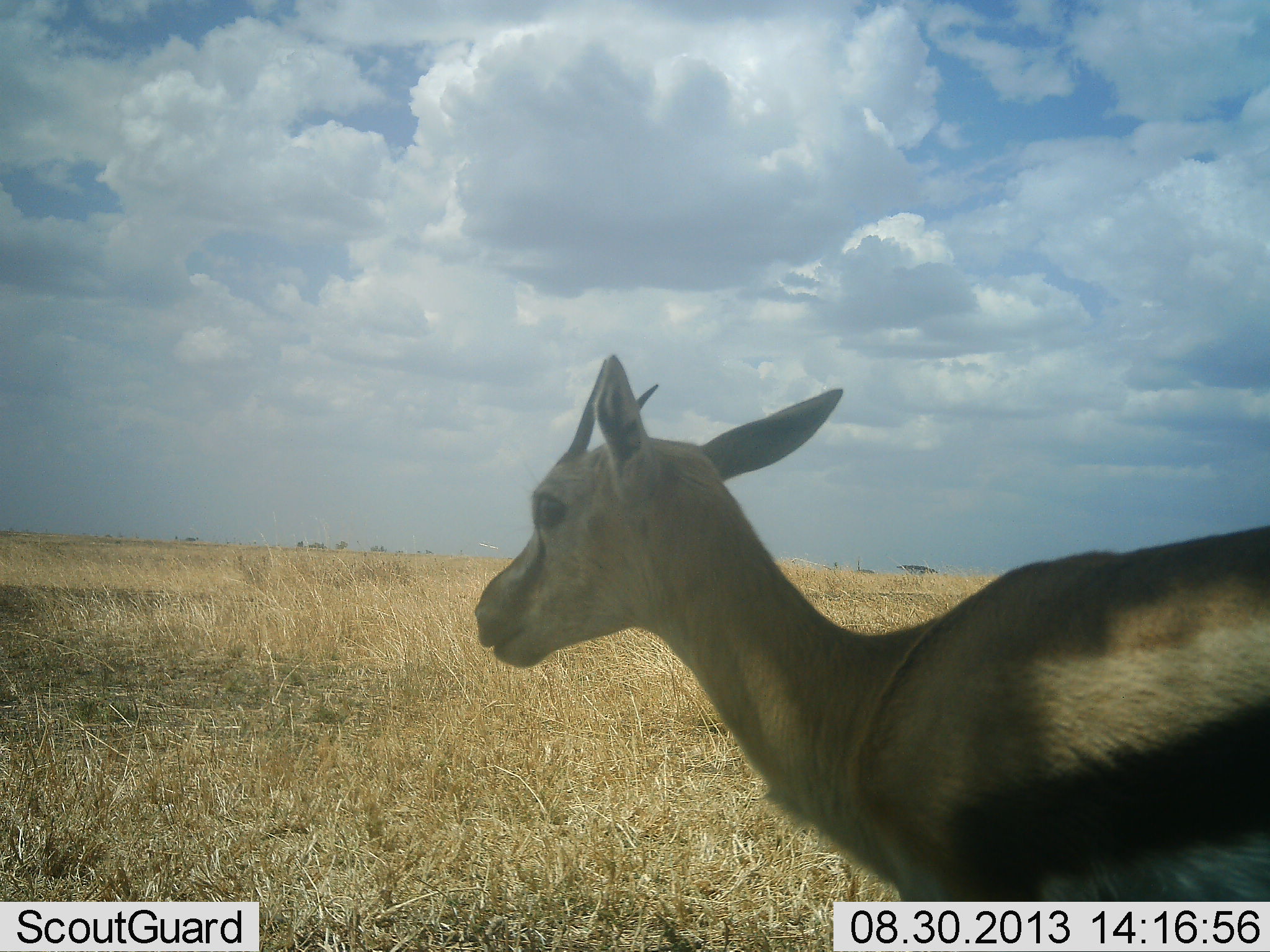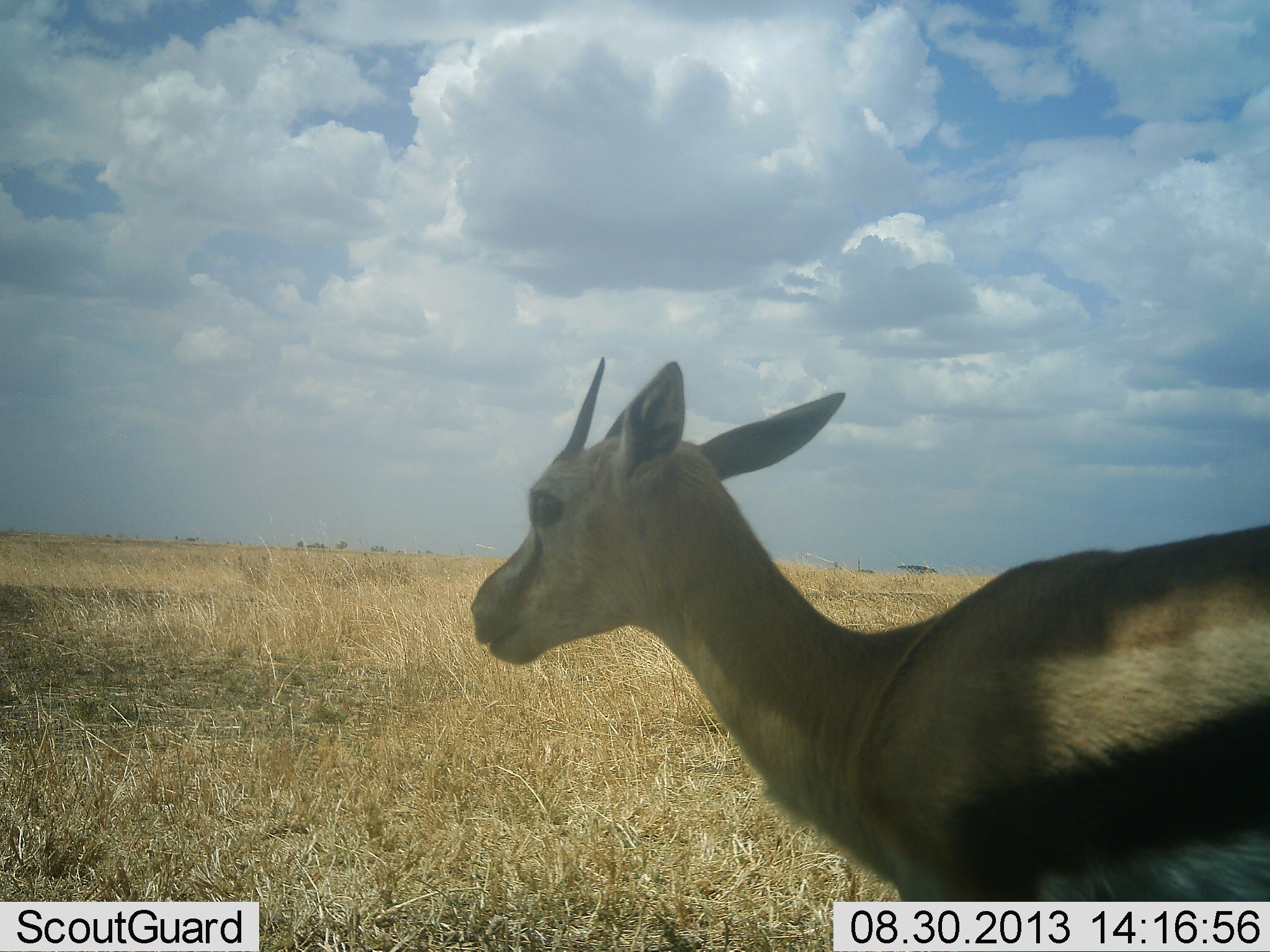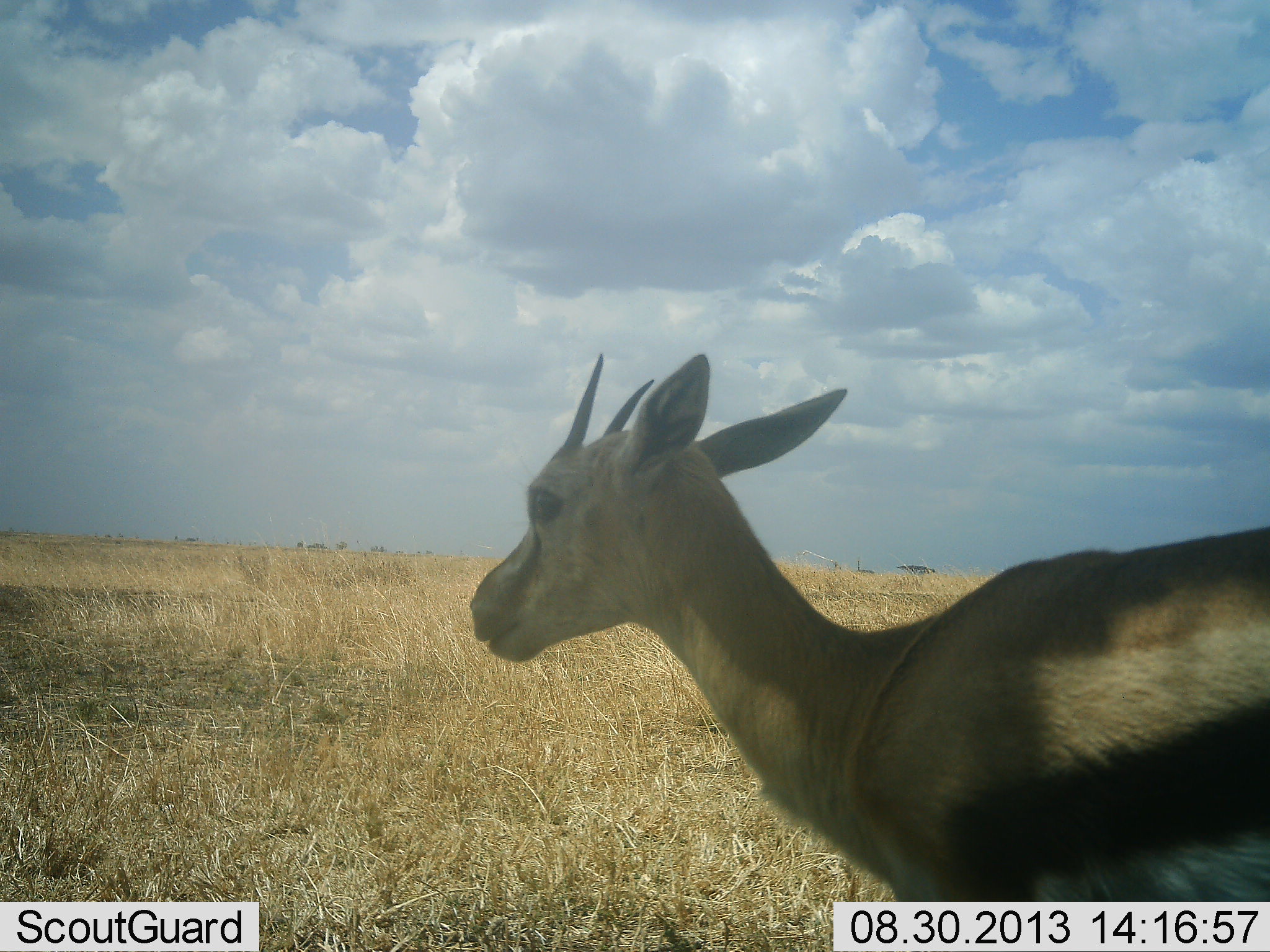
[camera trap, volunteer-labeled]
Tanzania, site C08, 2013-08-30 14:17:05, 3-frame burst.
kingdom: Animalia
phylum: Chordata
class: Mammalia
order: Artiodactyla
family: Bovidae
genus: Eudorcas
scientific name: Eudorcas thomsonii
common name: thomson's gazelle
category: gazellethomsons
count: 1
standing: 90%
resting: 10%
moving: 10%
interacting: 0%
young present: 0%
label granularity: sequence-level